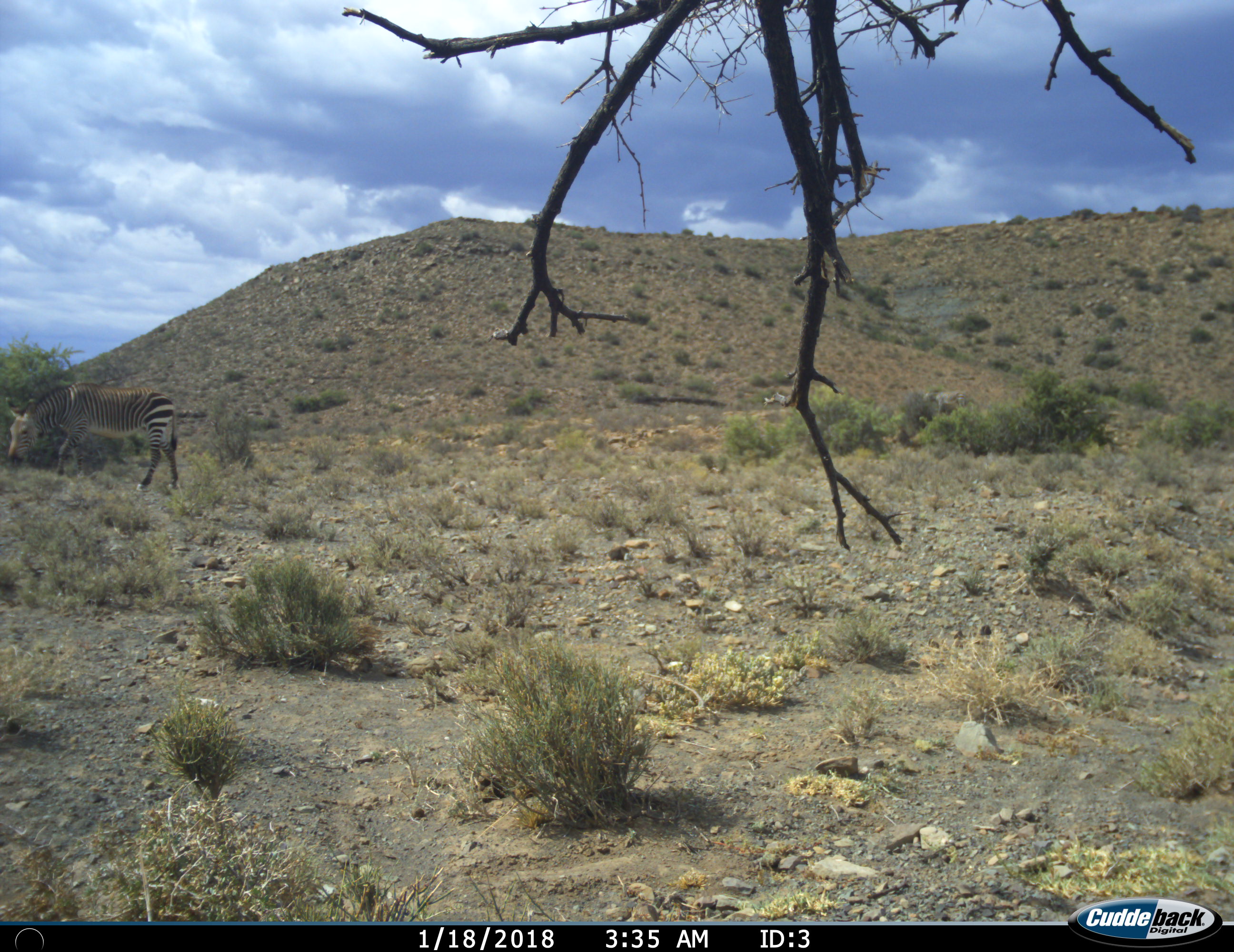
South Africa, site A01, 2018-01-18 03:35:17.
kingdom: Animalia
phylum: Chordata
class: Mammalia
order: Perissodactyla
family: Equidae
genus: Equus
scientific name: Equus zebra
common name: mountain zebra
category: zebramountain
Zebramountain (mountain zebra) (Equus zebra), count 1. Behavior (volunteer vote fractions): standing 44%, resting 0%, moving 22%, interacting 0%. Young present (vote fraction): 0%. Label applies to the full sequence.